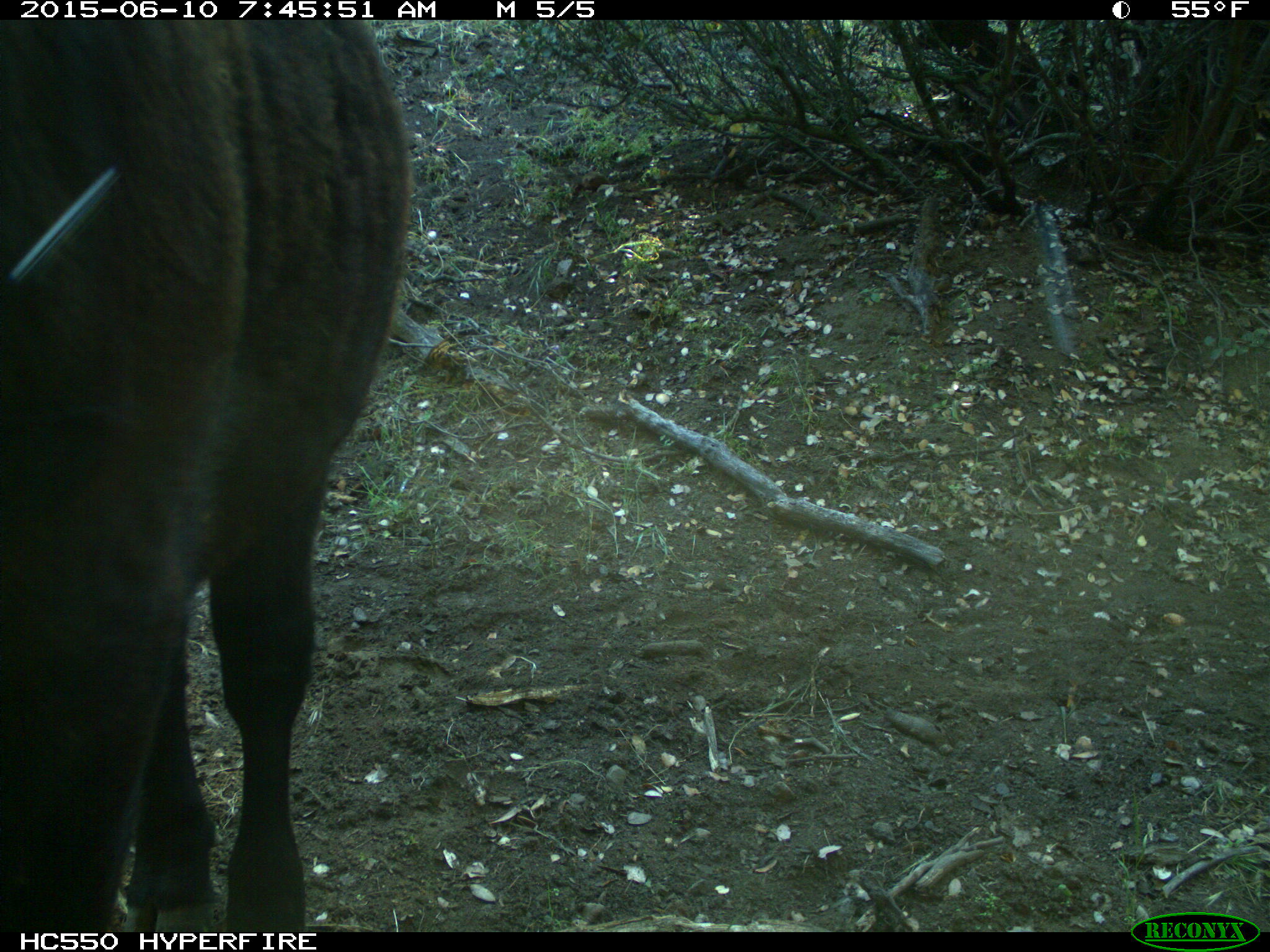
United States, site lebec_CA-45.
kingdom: Animalia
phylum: Chordata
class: Mammalia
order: Artiodactyla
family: Bovidae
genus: Bos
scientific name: Bos taurus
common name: domestic cow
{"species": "Bos taurus (domestic cow)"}